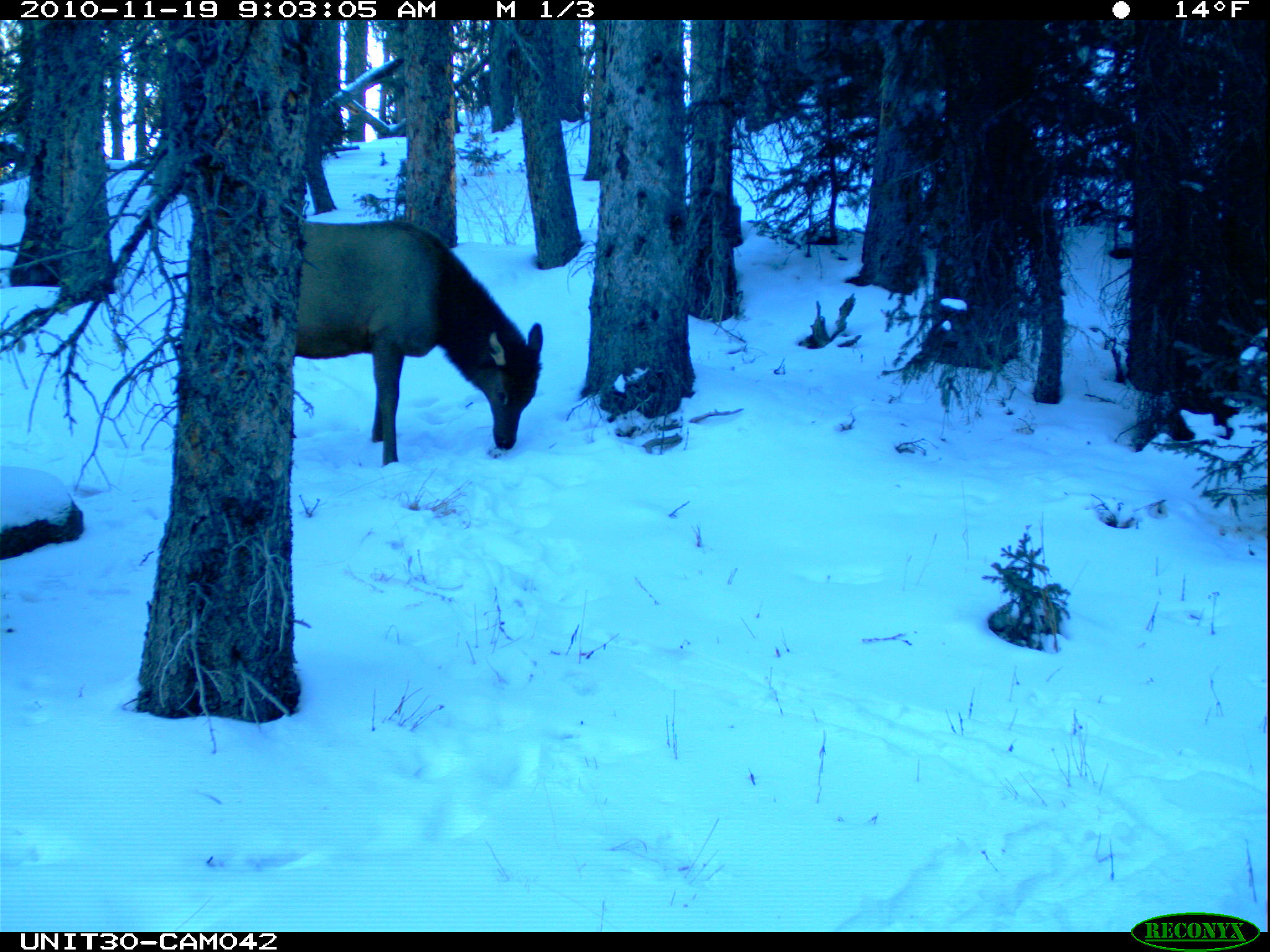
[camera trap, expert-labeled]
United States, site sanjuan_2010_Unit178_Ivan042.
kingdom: Animalia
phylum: Chordata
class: Mammalia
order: Artiodactyla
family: Cervidae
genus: Cervus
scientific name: Cervus elaphus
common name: red deer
Cervus elaphus (red deer).